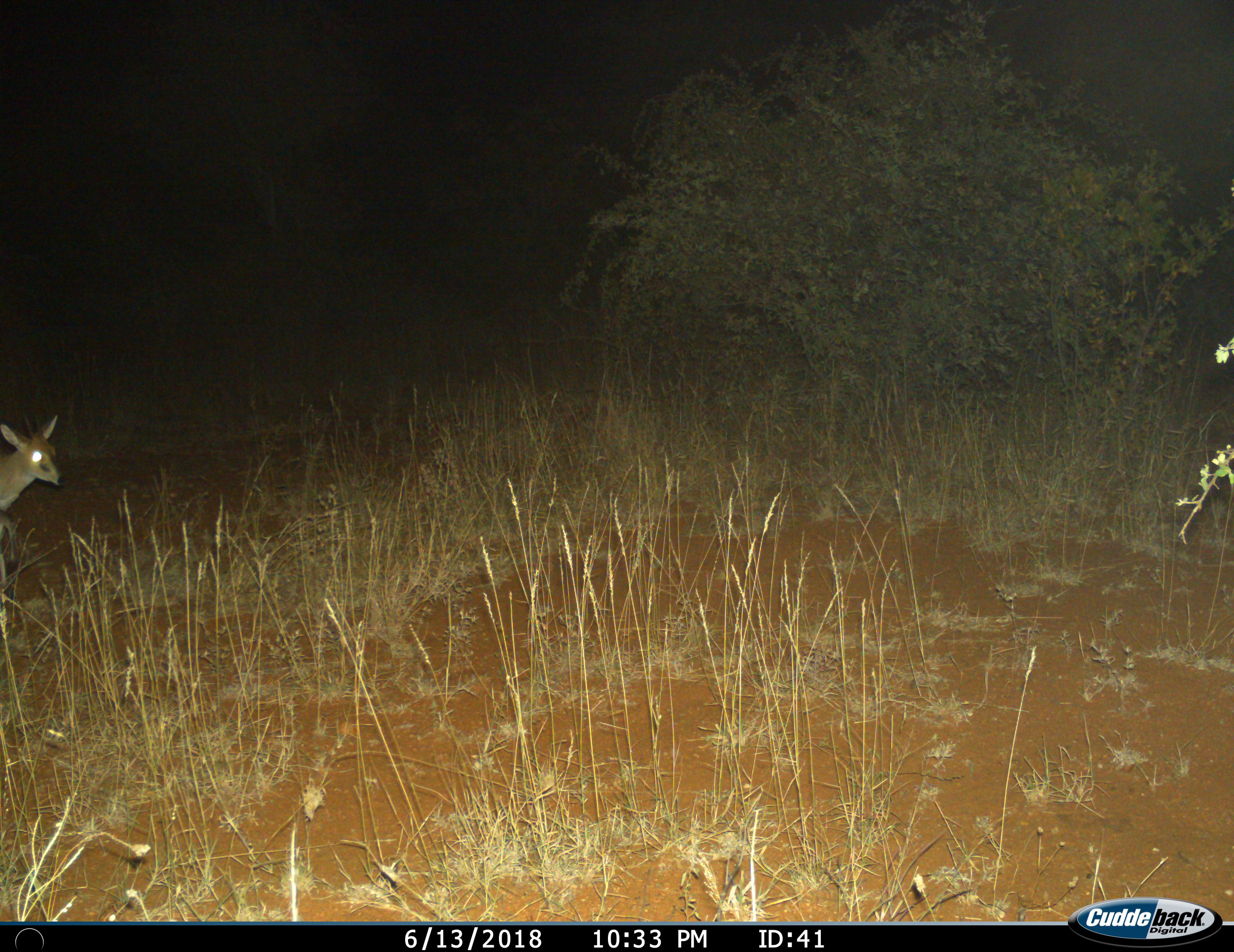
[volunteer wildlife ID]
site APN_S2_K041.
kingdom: Animalia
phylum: Chordata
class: Mammalia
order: Artiodactyla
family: Bovidae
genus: Sylvicapra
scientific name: Sylvicapra grimmia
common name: common duiker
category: duikercommongrey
Duikercommongrey (common duiker) (Sylvicapra grimmia), count 1. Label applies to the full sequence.